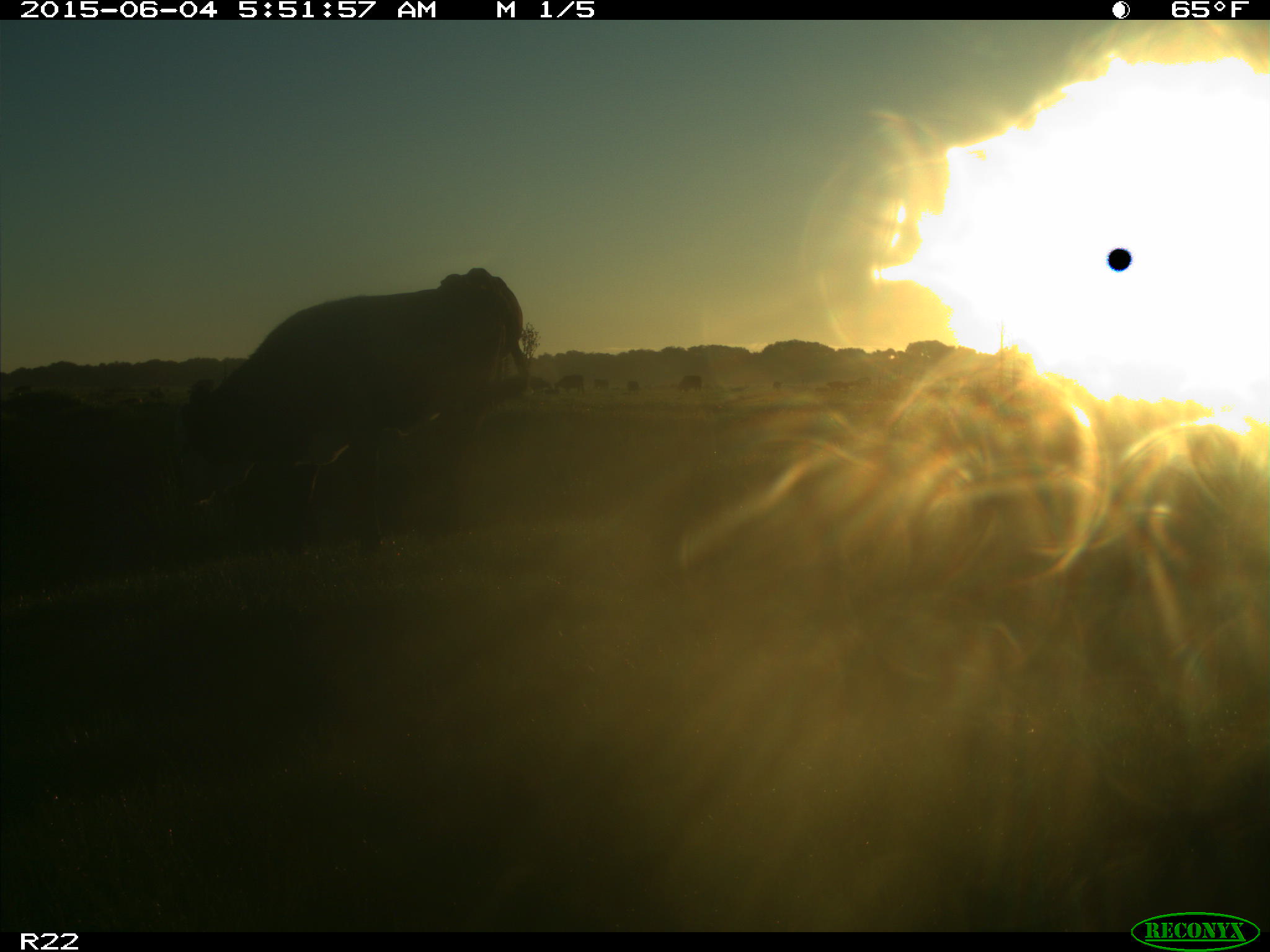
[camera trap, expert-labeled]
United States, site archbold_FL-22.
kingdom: Animalia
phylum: Chordata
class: Mammalia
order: Artiodactyla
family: Bovidae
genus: Bos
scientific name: Bos taurus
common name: domestic cow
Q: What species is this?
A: Bos taurus (domestic cow).